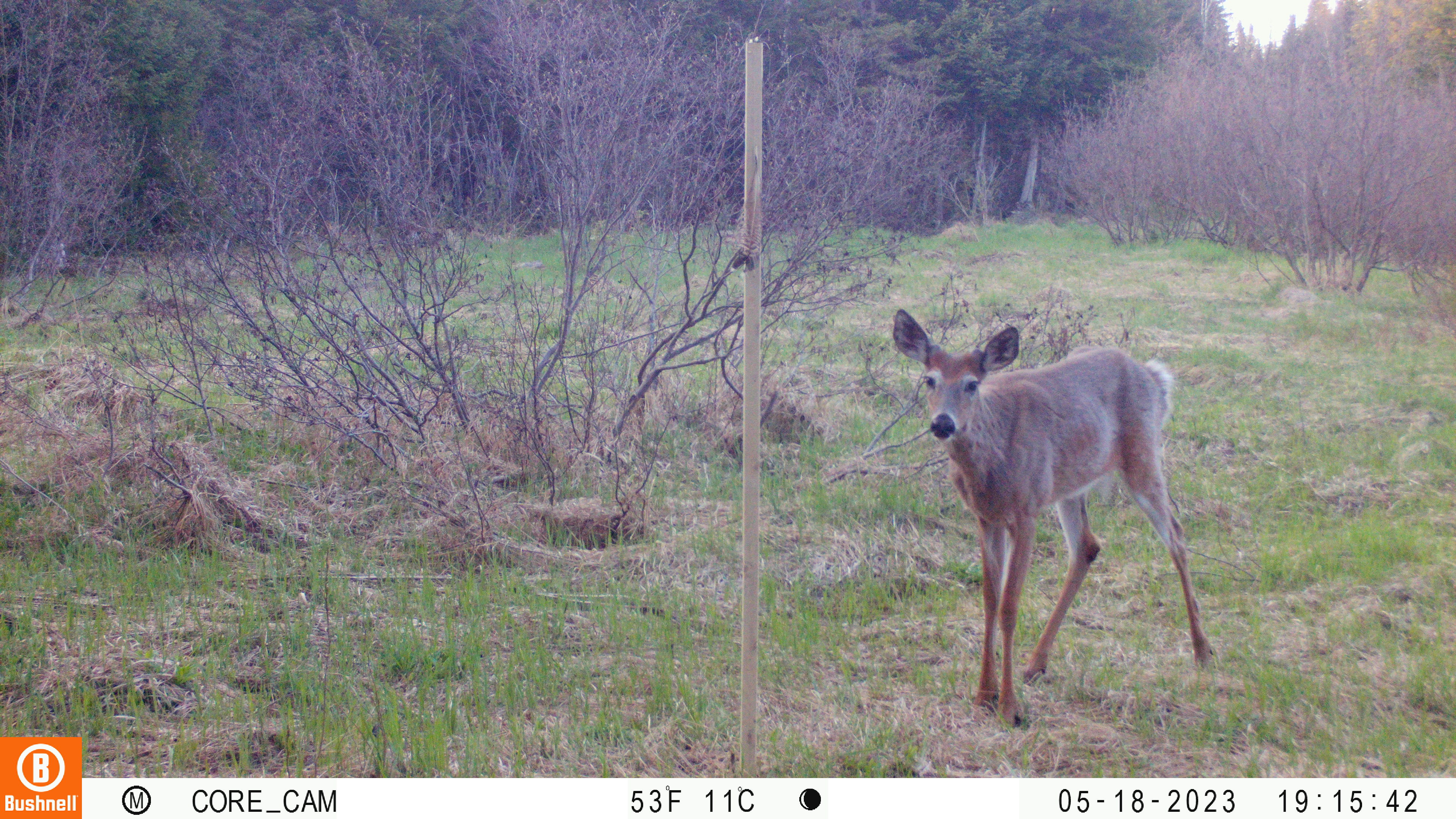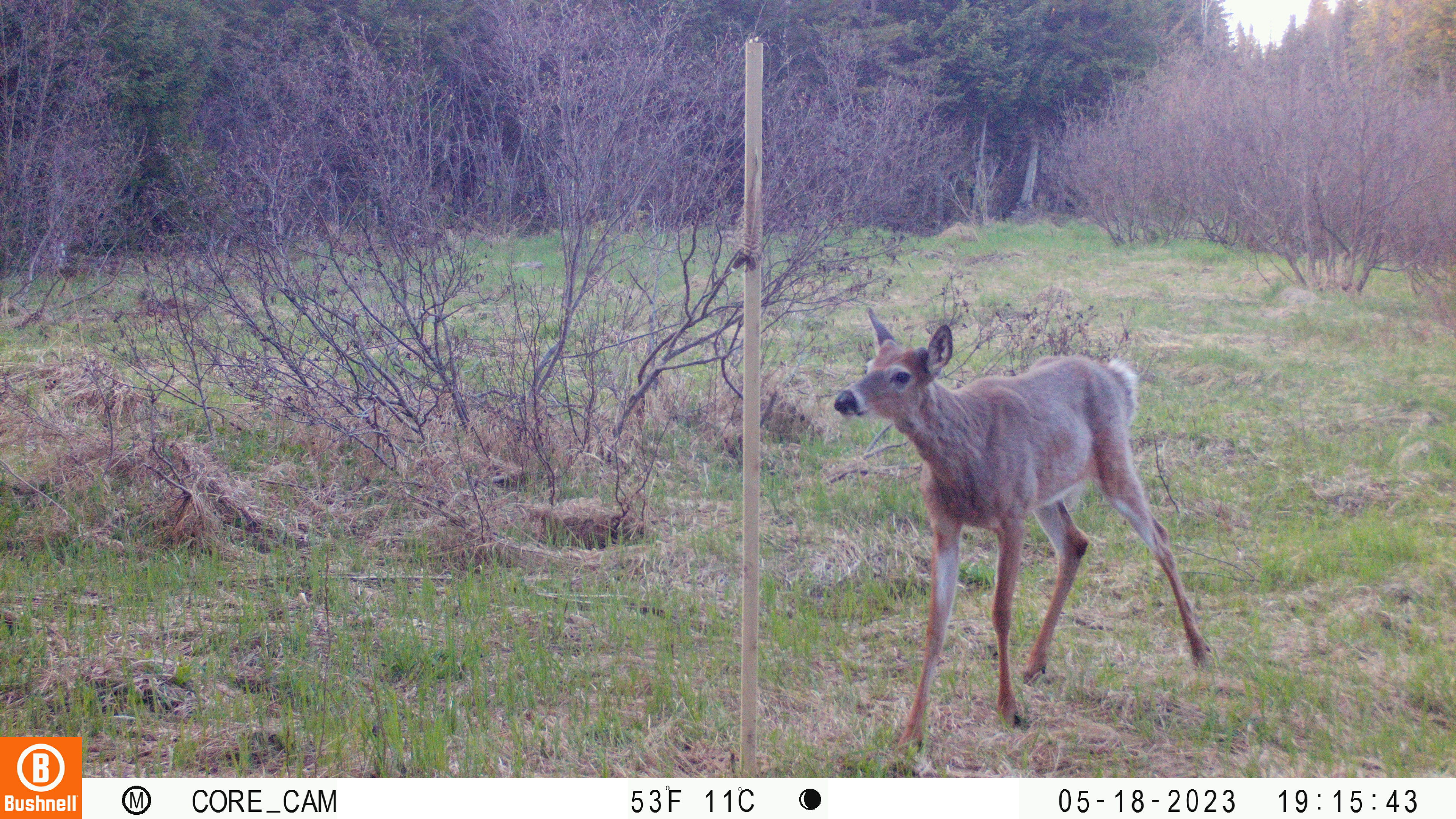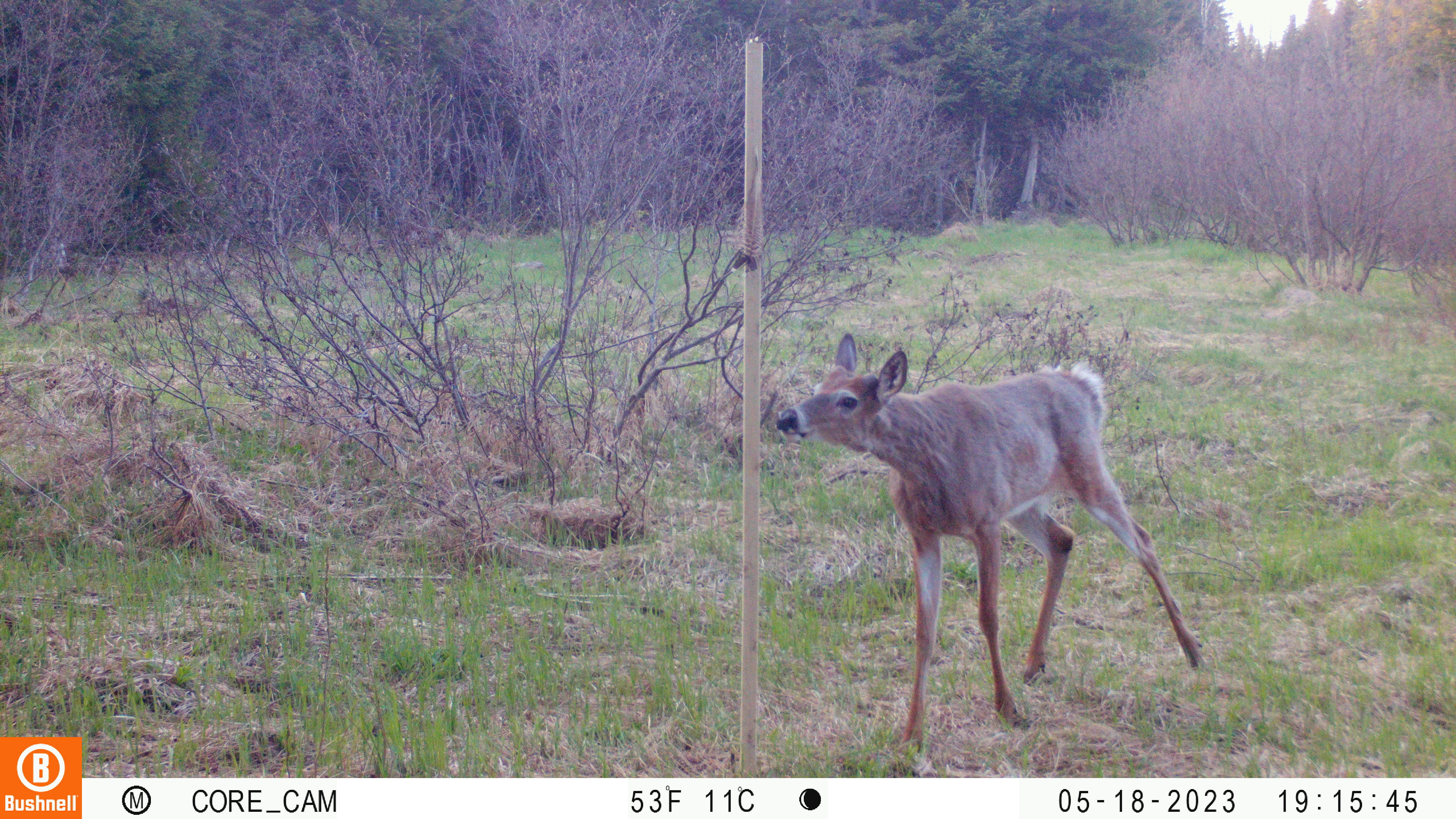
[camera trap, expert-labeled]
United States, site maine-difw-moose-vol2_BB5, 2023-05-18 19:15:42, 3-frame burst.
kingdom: Animalia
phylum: Chordata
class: Mammalia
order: Artiodactyla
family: Cervidae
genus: Odocoileus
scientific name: Odocoileus virginianus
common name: white-tailed deer